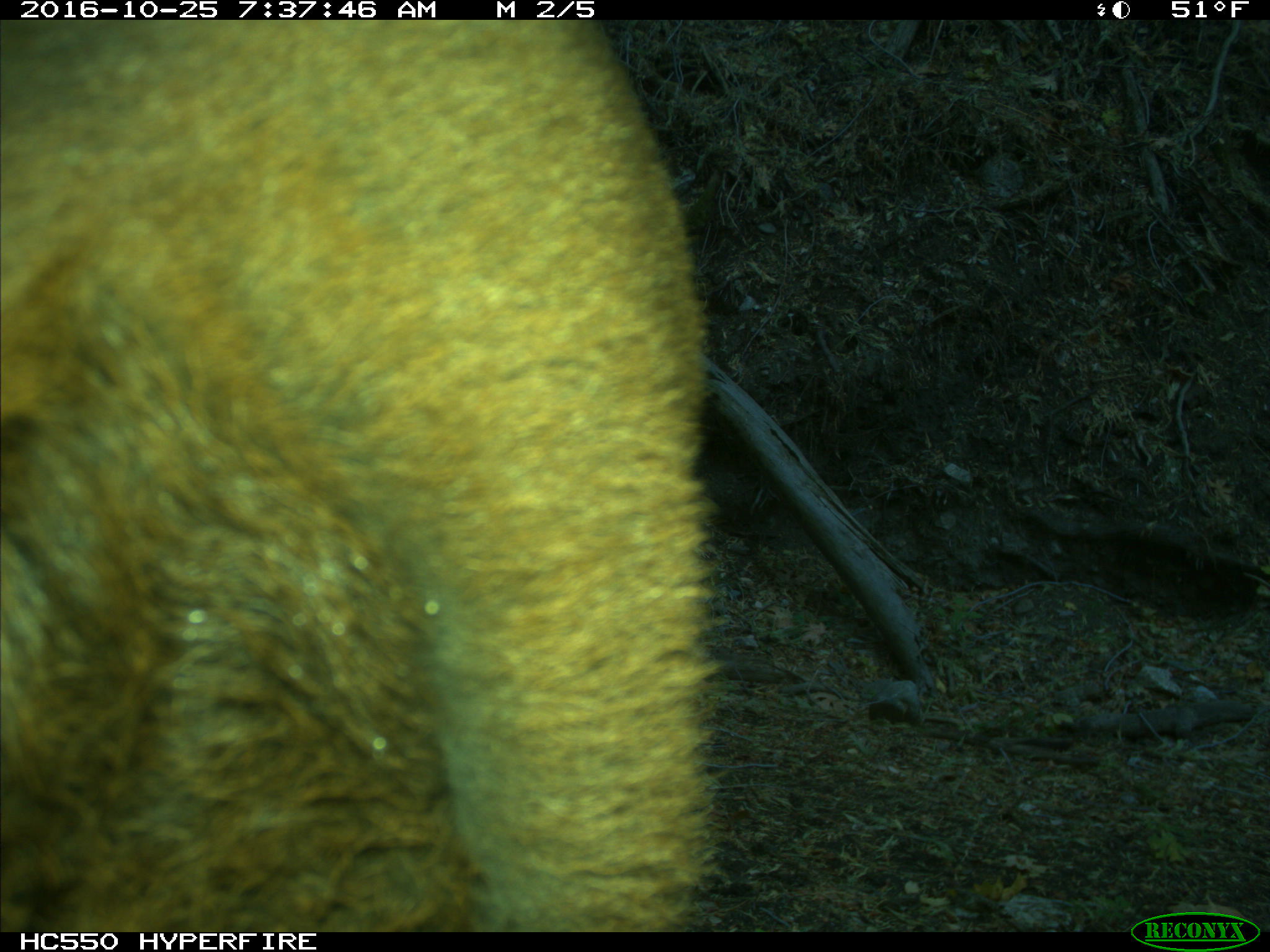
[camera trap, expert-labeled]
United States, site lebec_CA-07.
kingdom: Animalia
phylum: Chordata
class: Mammalia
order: Artiodactyla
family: Bovidae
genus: Bos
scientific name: Bos taurus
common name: domestic cow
Bos taurus (domestic cow).